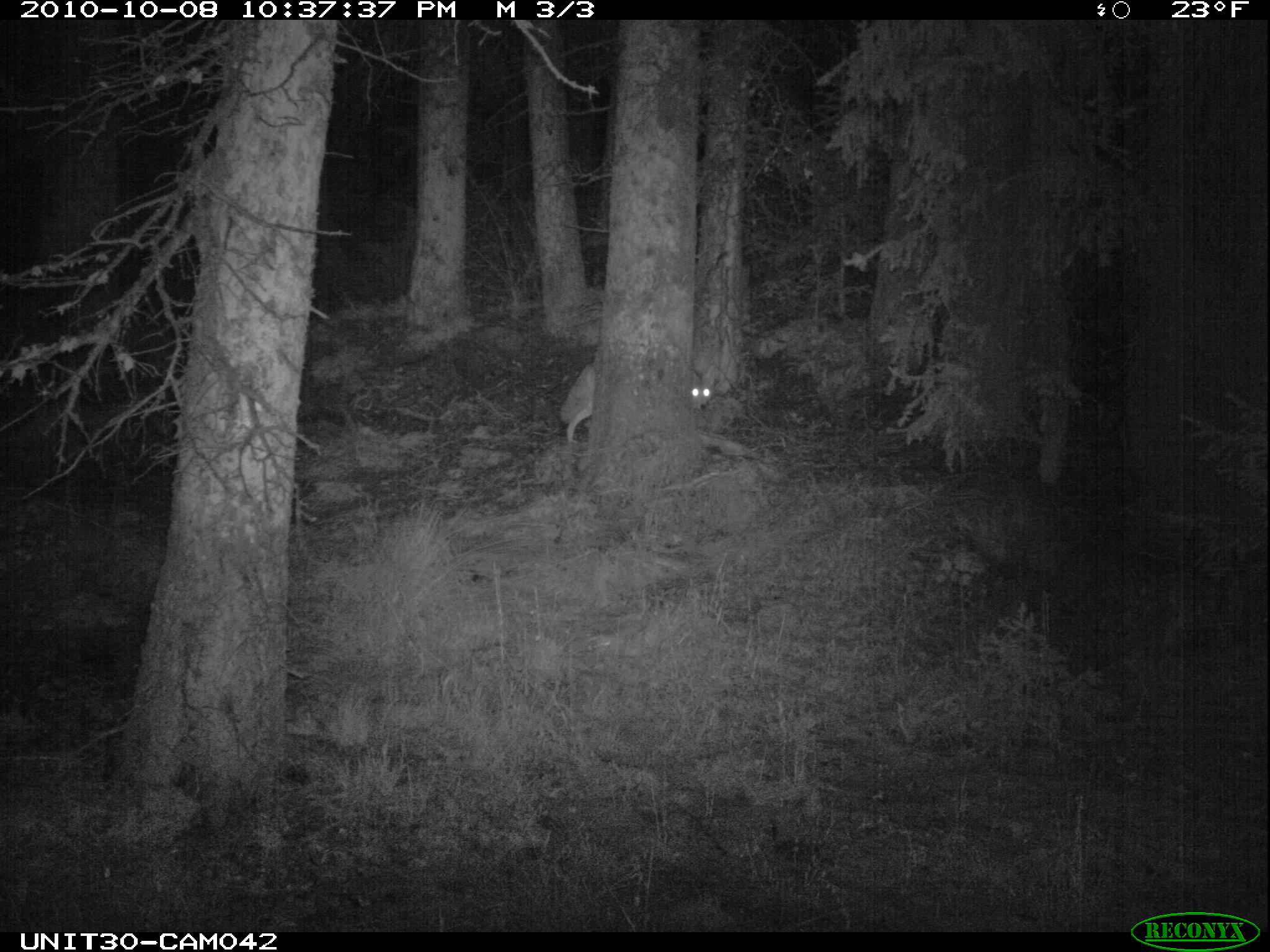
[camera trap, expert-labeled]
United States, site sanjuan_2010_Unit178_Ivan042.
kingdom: Animalia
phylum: Chordata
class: Mammalia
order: Carnivora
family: Canidae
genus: Canis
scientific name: Canis latrans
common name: coyote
Canis latrans (coyote).